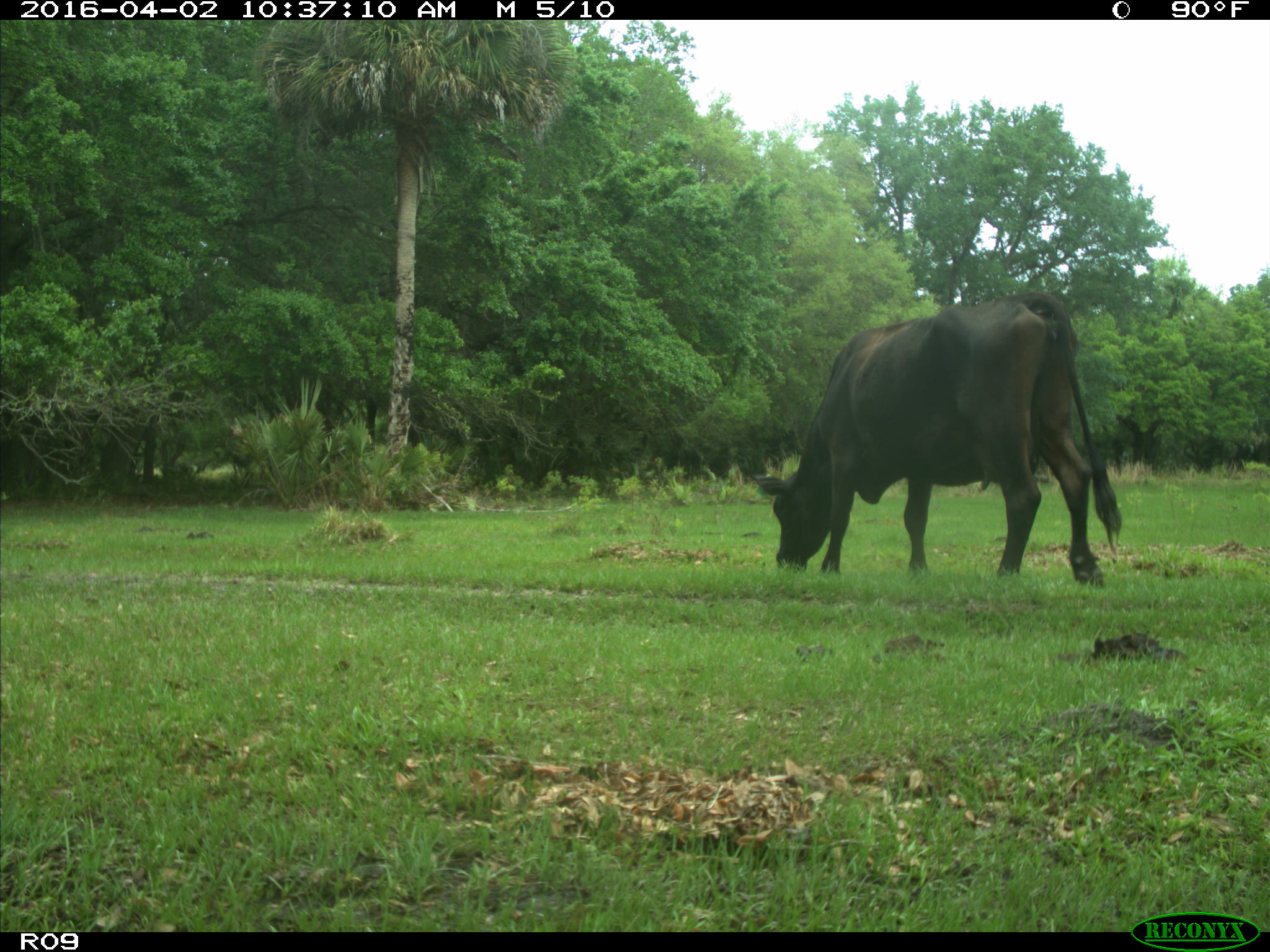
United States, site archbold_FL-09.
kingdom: Animalia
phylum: Chordata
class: Mammalia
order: Artiodactyla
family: Bovidae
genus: Bos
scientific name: Bos taurus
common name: domestic cow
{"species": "Bos taurus (domestic cow)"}